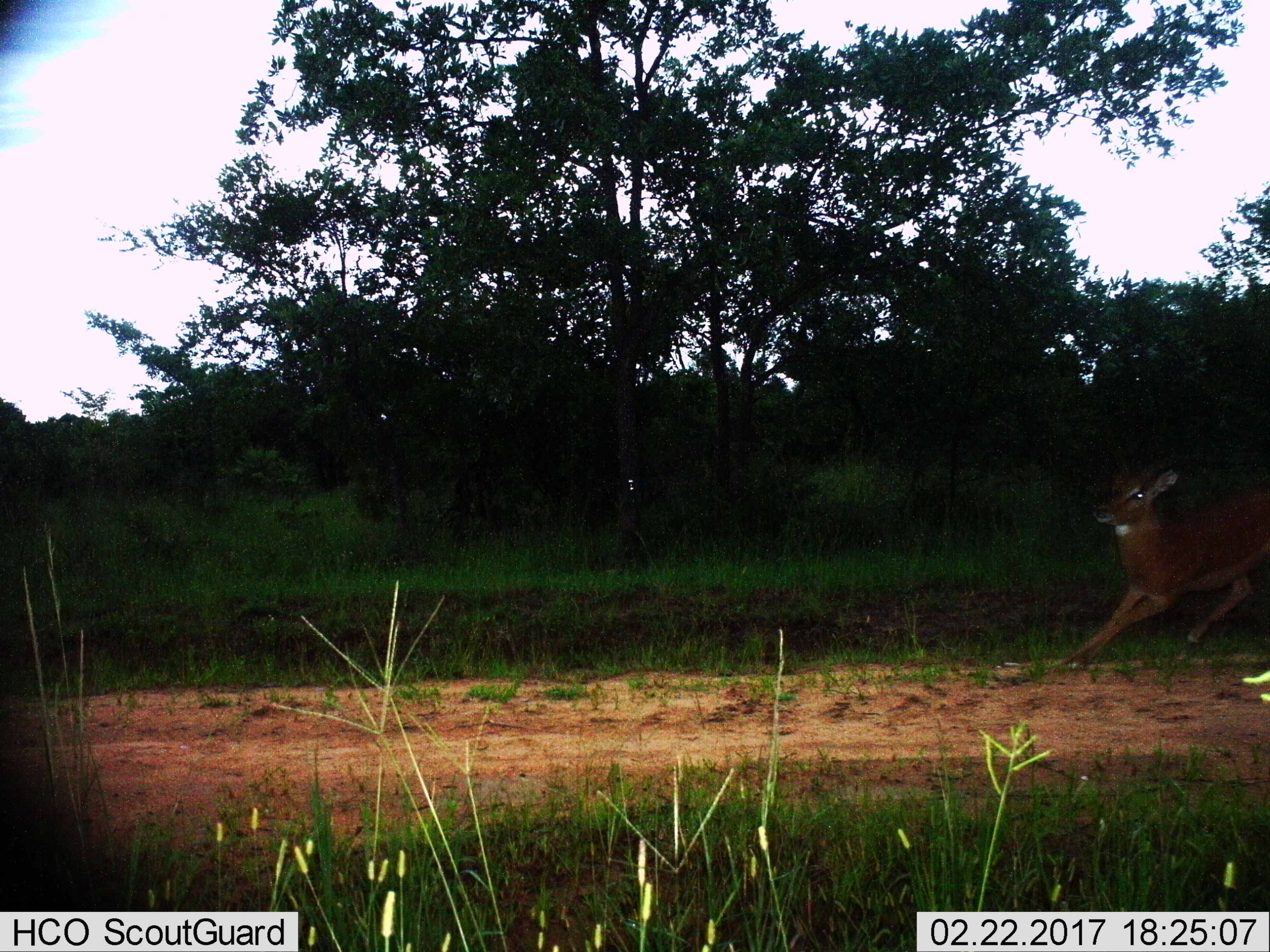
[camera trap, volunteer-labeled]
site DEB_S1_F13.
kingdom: Animalia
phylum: Chordata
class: Mammalia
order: Artiodactyla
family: Bovidae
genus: Aepyceros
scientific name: Aepyceros melampus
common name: impala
Impala (Aepyceros melampus), count 1. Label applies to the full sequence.